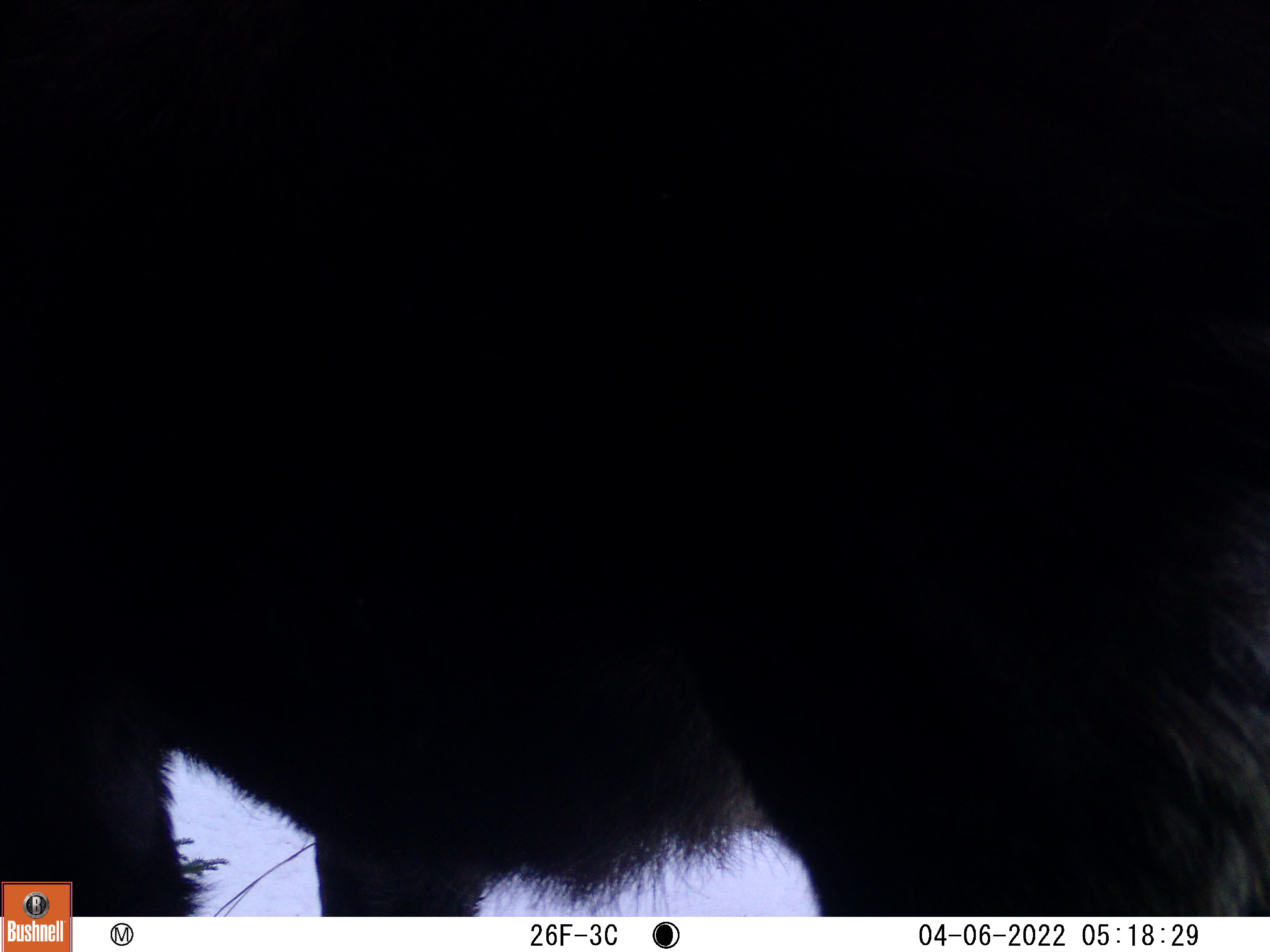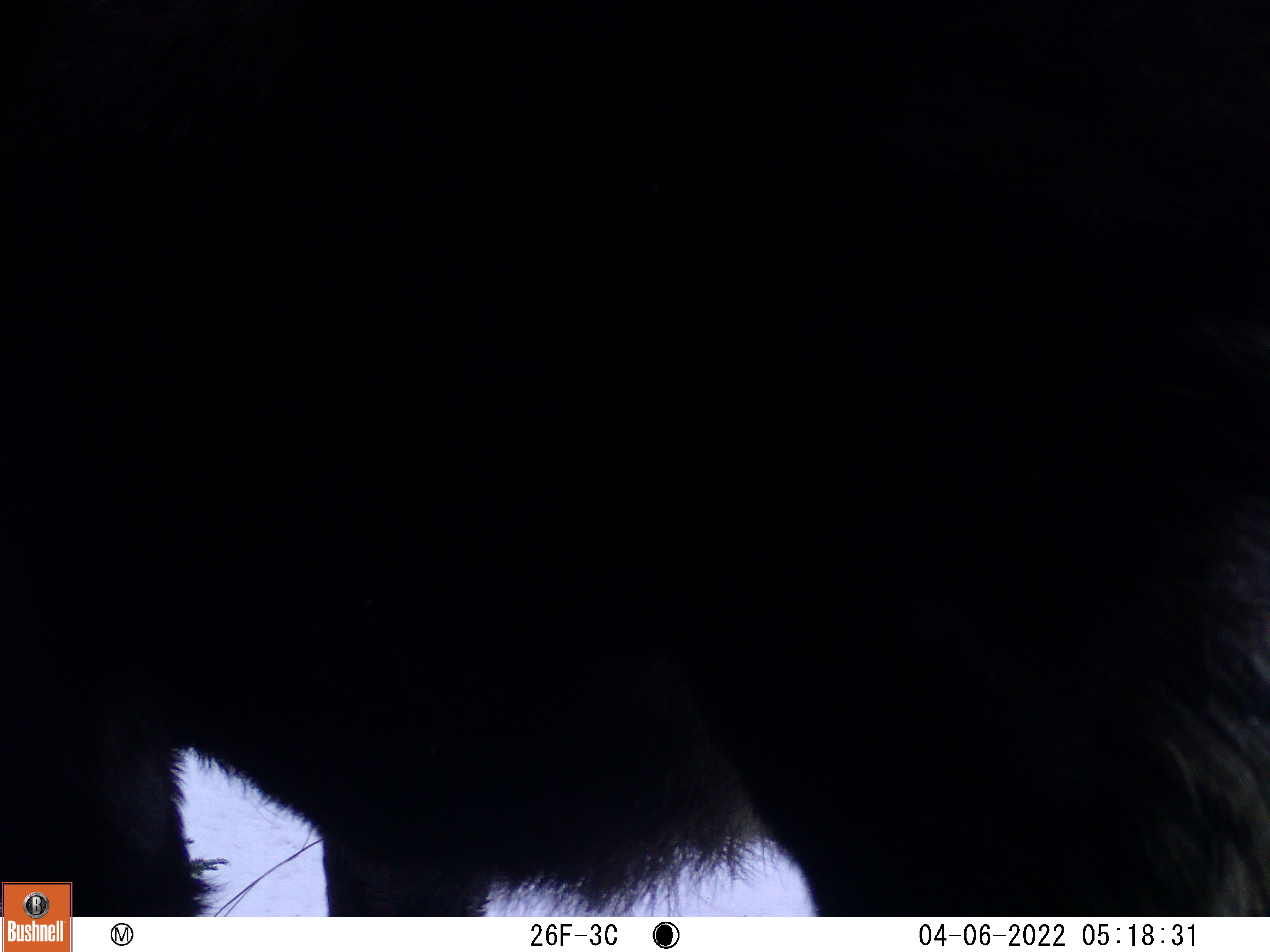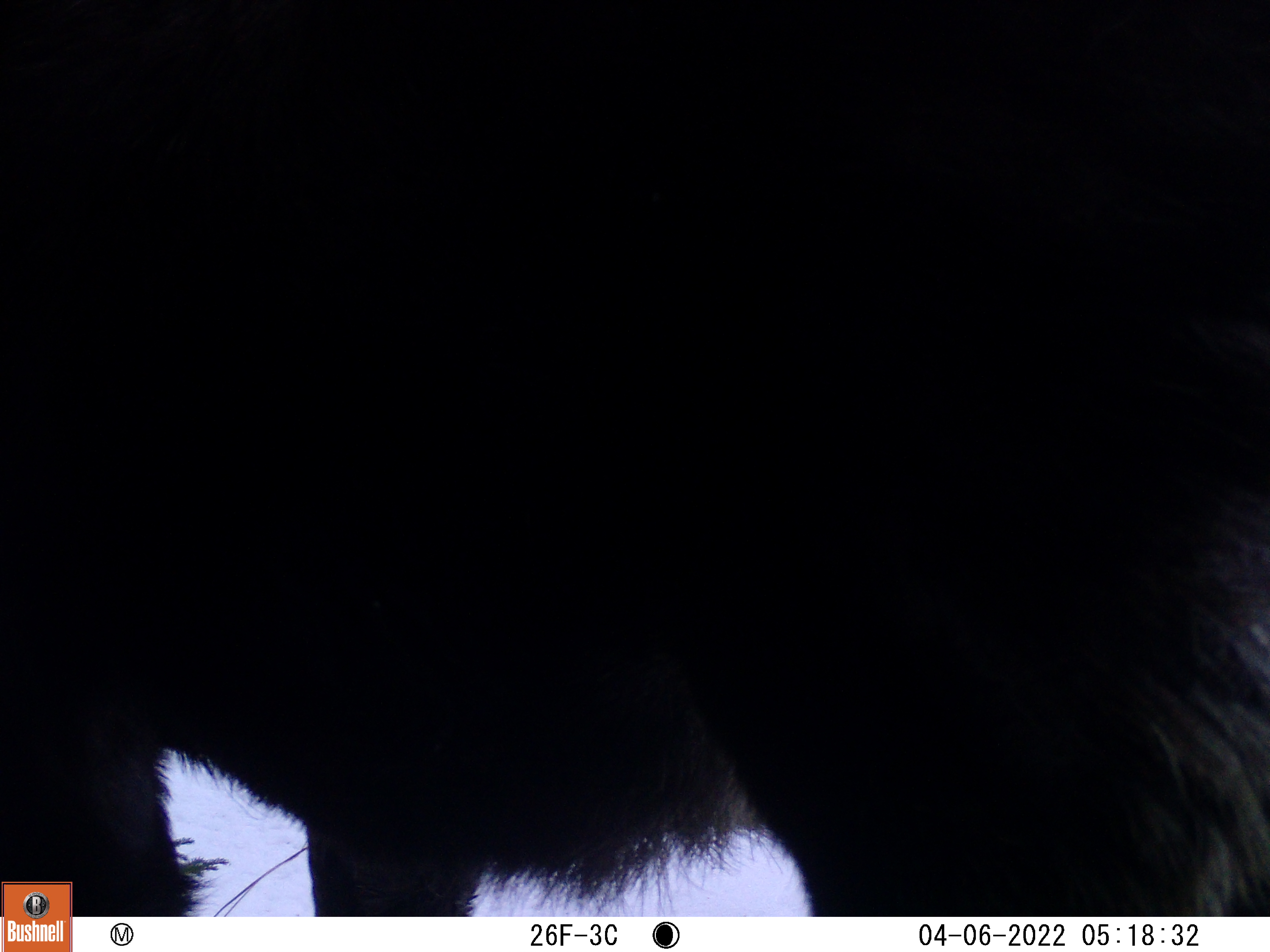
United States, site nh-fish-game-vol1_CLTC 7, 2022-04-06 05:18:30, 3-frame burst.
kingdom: Animalia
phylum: Chordata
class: Mammalia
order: Artiodactyla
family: Cervidae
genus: Alces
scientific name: Alces alces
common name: moose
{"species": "moose (Alces alces)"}